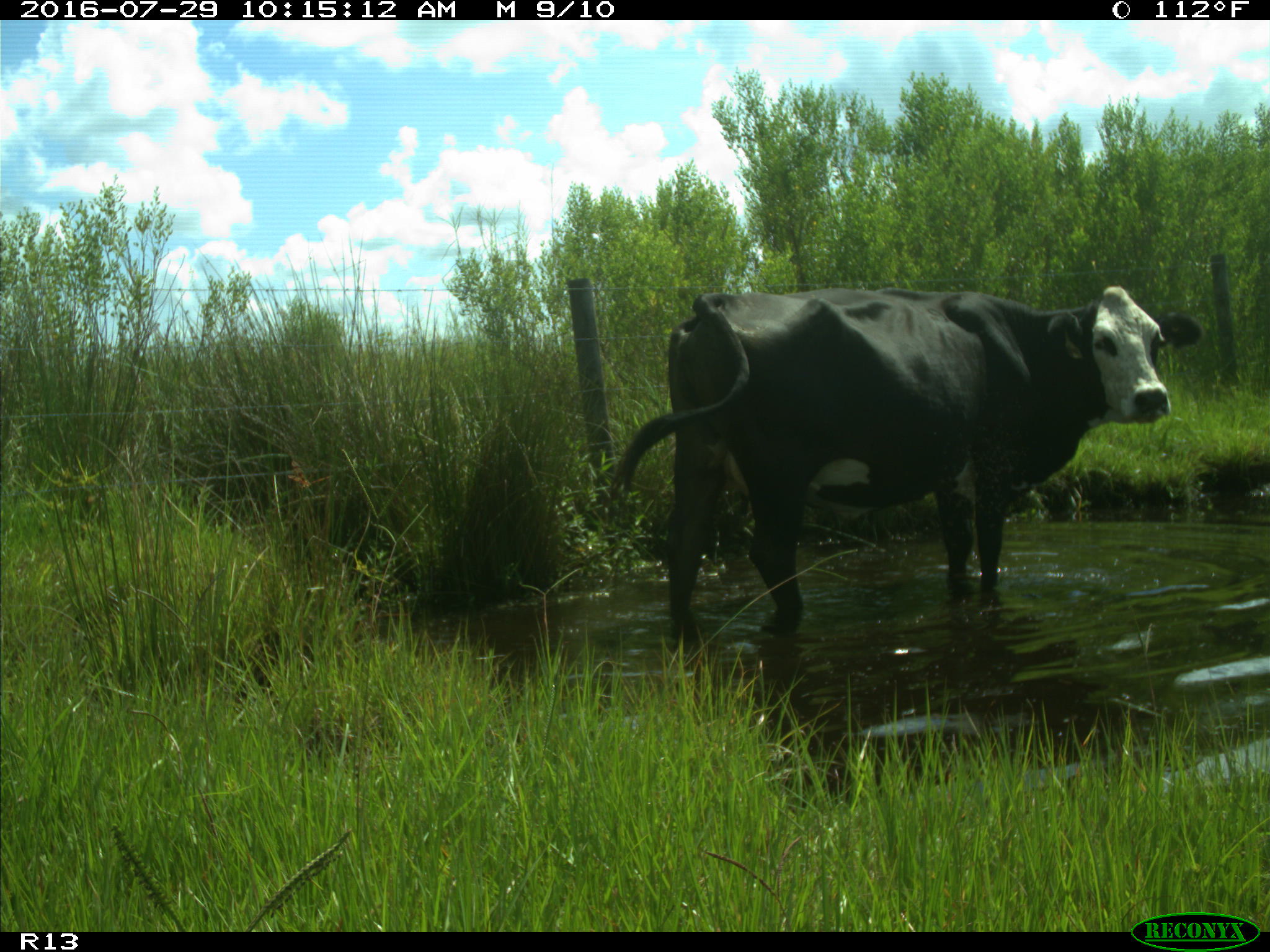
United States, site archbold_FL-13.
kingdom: Animalia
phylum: Chordata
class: Mammalia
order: Artiodactyla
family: Bovidae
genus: Bos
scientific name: Bos taurus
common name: domestic cow